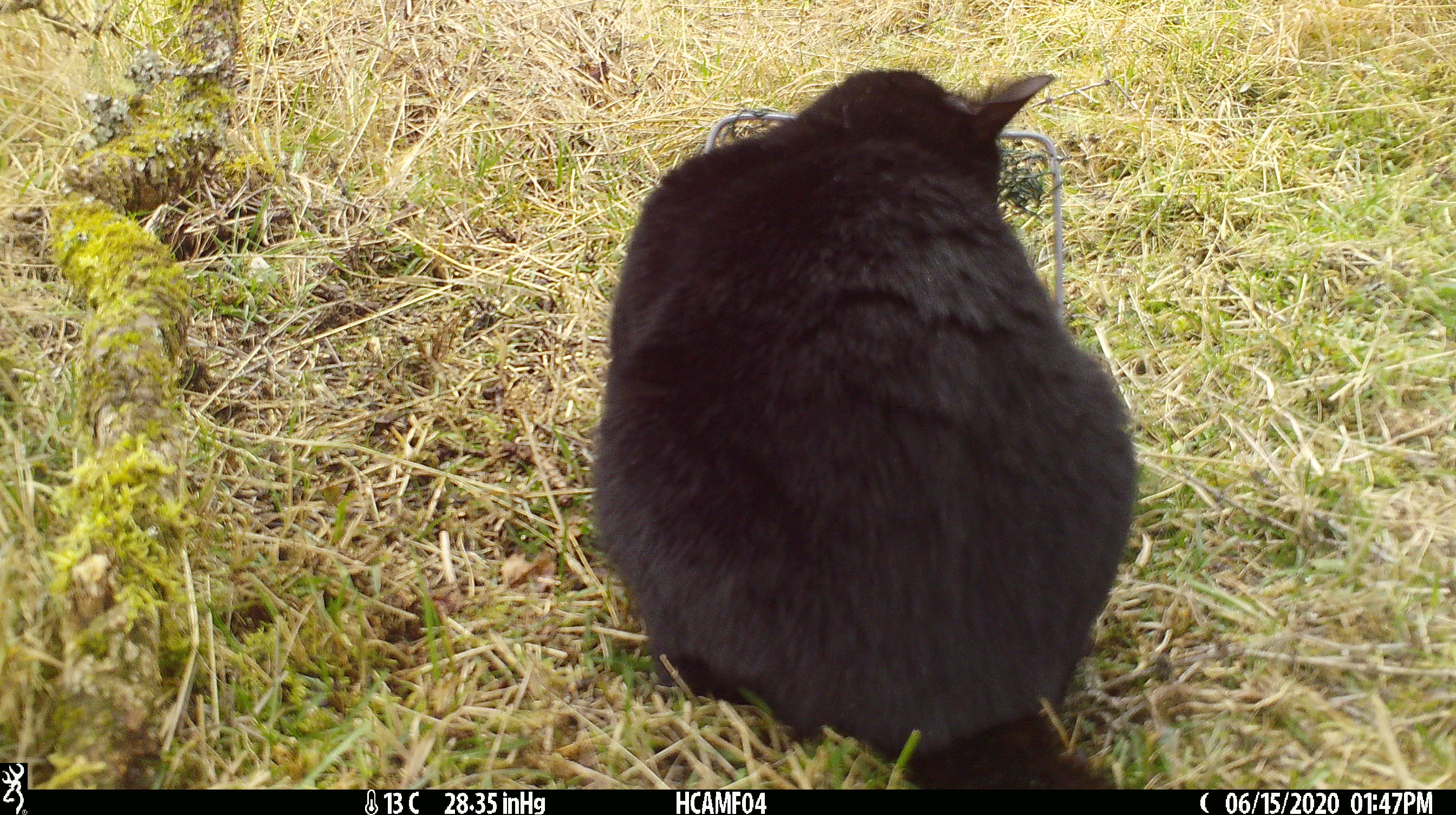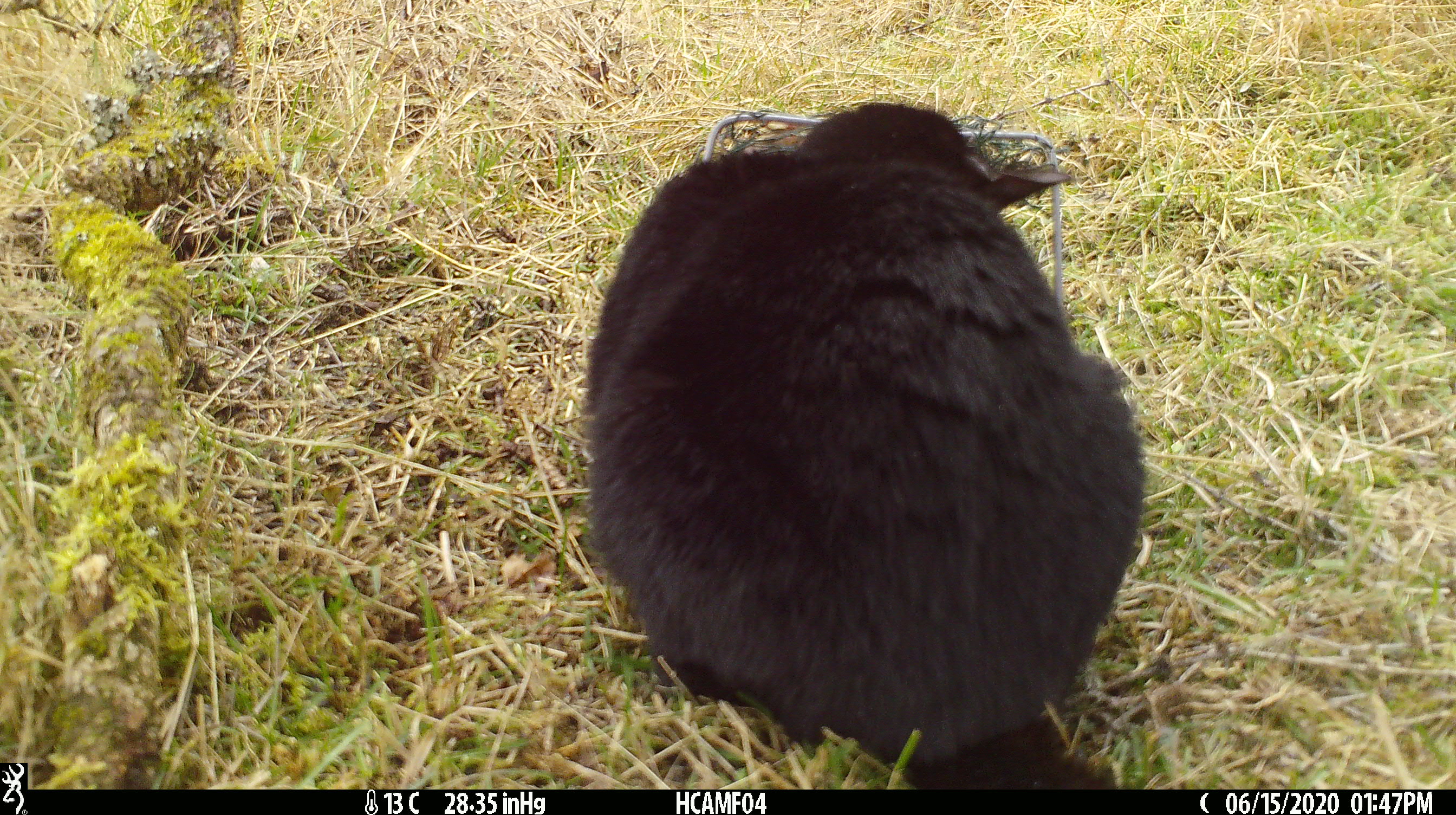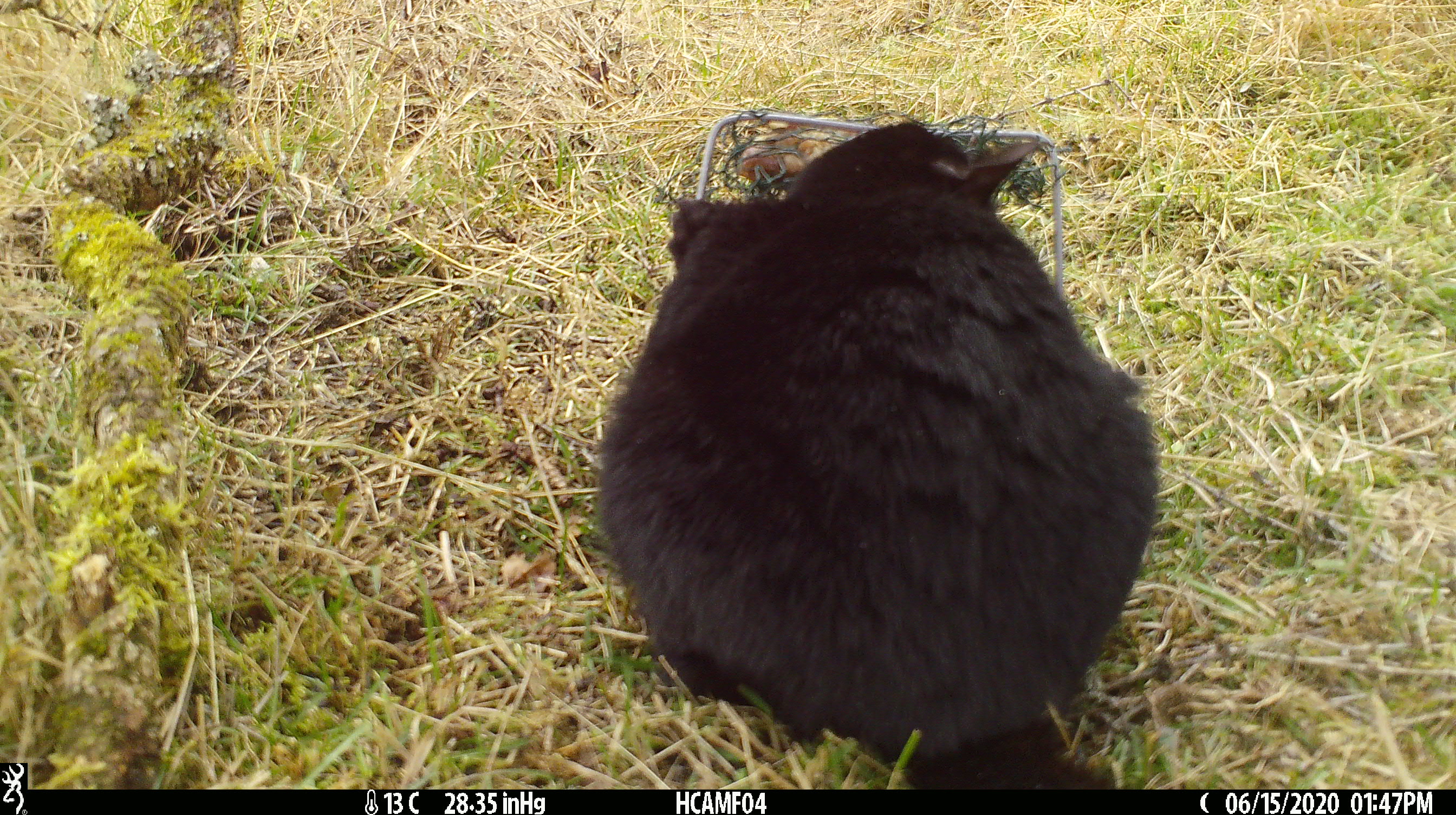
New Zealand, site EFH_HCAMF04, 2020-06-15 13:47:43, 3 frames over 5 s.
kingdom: Animalia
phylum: Chordata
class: Mammalia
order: Carnivora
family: Felidae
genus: Felis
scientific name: Felis catus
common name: domestic cat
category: cat